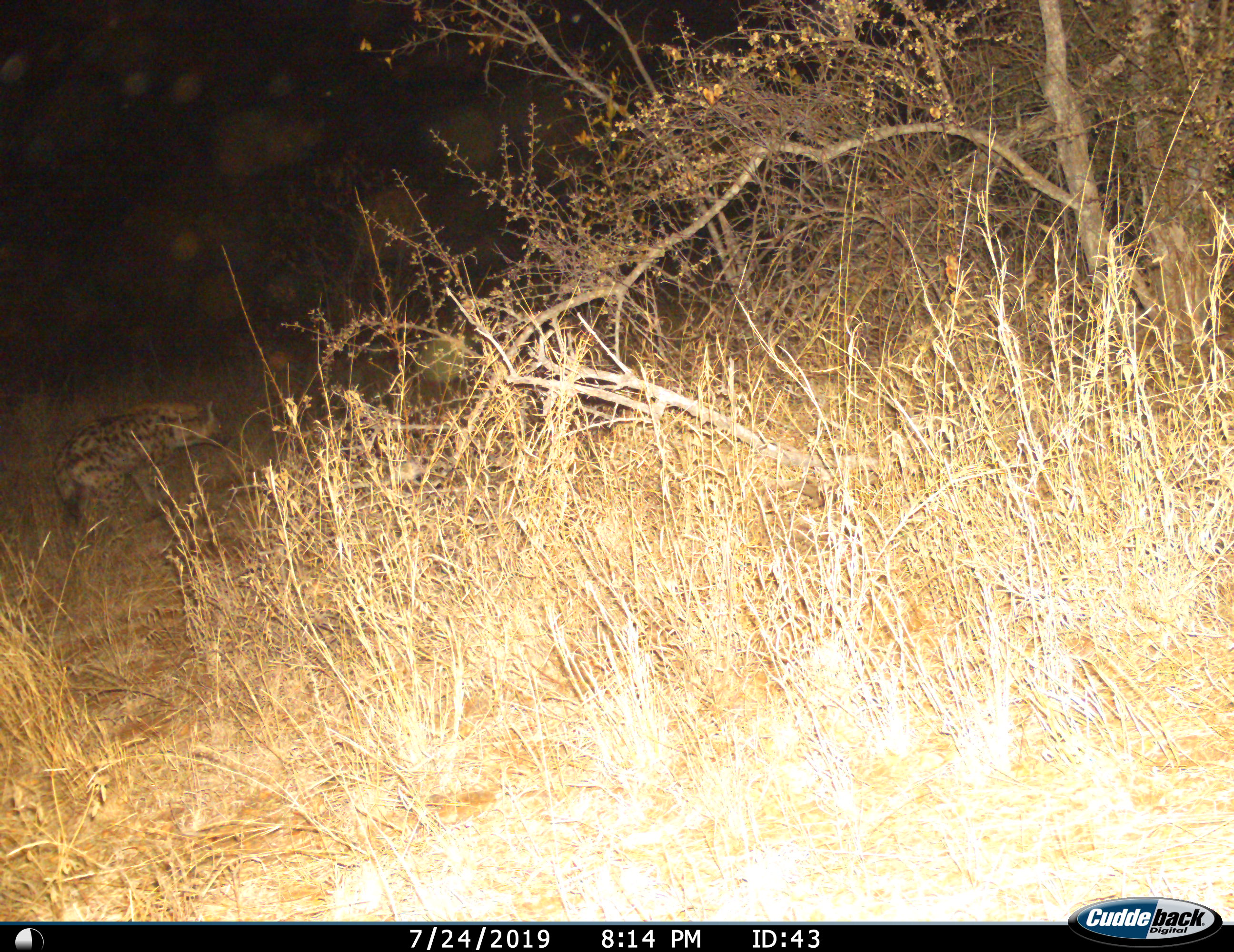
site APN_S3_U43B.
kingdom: Animalia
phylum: Chordata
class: Mammalia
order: Carnivora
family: Hyaenidae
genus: Crocuta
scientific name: Crocuta crocuta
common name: spotted hyena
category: hyenaspotted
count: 1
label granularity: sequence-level